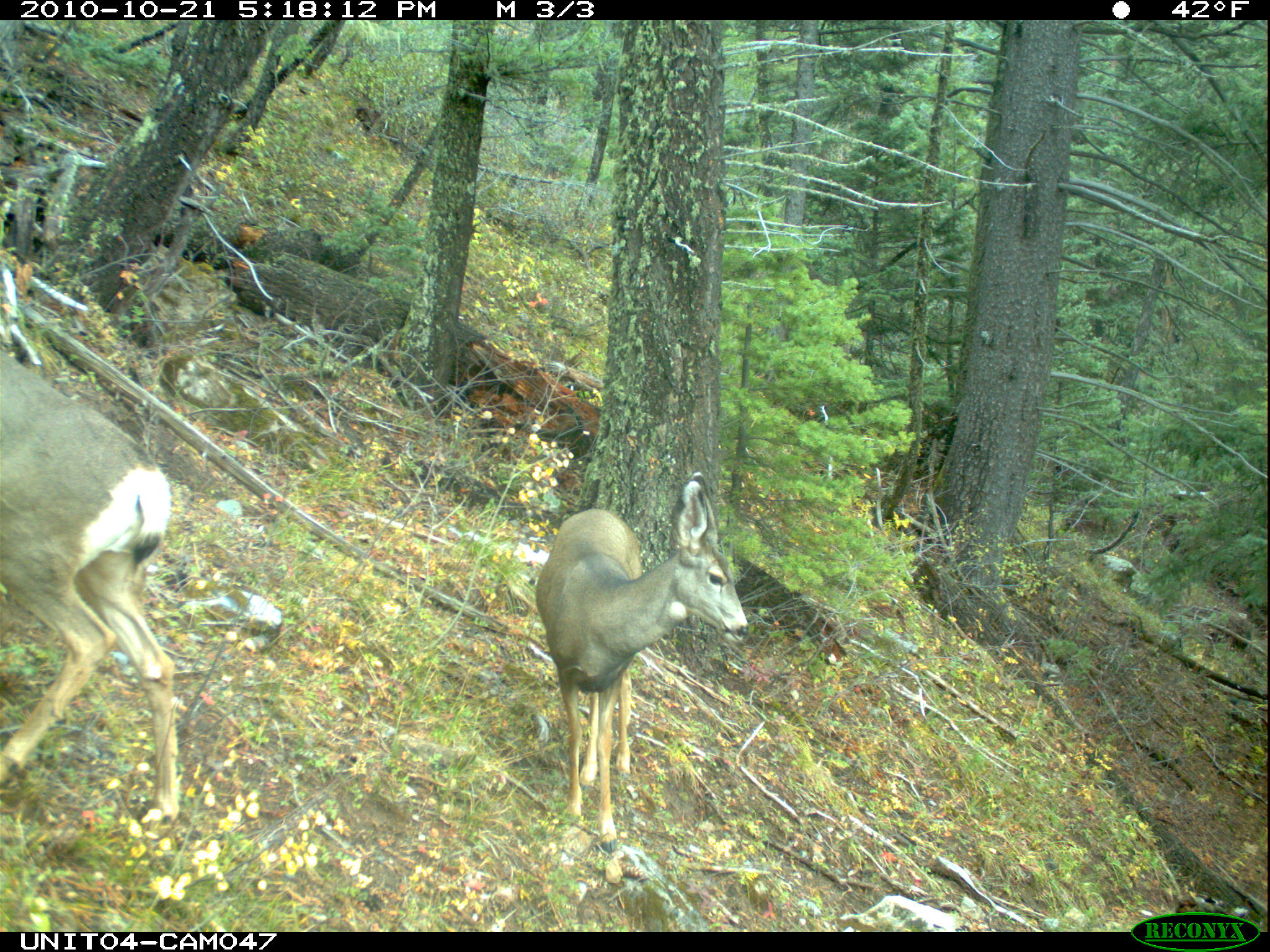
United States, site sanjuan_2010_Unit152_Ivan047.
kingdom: Animalia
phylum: Chordata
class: Mammalia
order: Artiodactyla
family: Cervidae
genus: Odocoileus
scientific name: Odocoileus hemionus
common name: mule deer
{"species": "Odocoileus hemionus (mule deer)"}